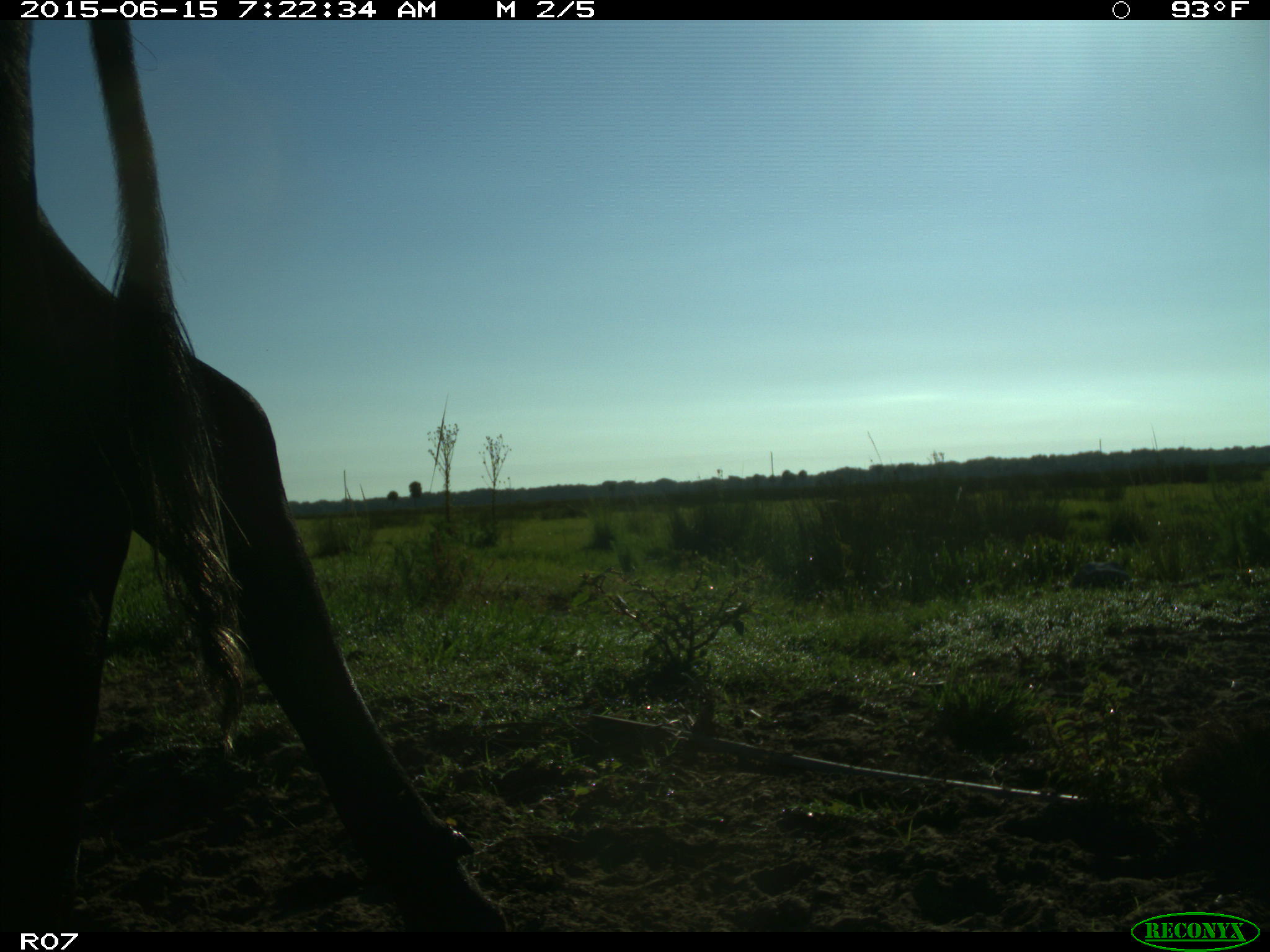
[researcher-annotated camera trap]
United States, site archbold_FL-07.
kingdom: Animalia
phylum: Chordata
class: Mammalia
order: Artiodactyla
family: Bovidae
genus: Bos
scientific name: Bos taurus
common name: domestic cow